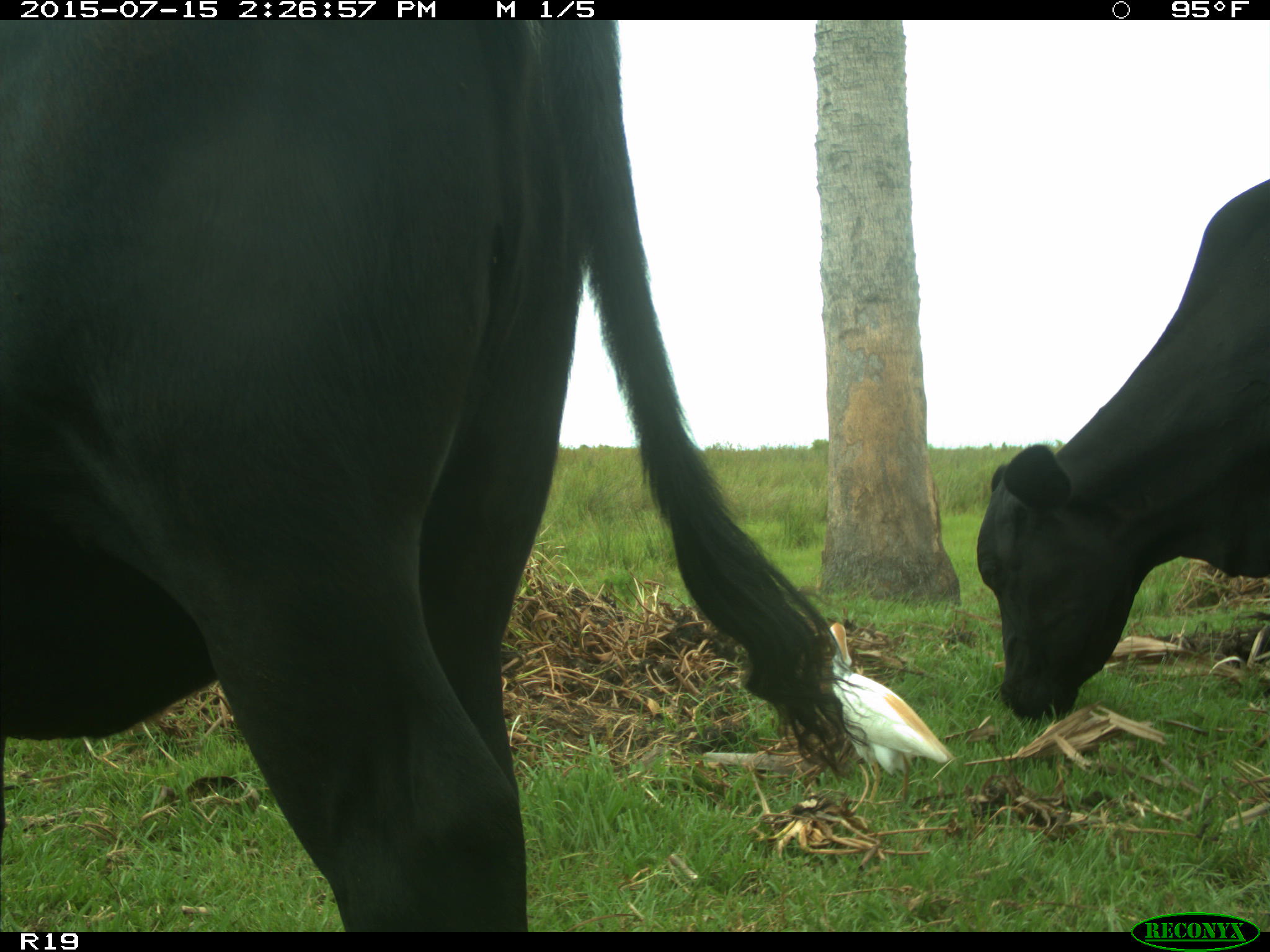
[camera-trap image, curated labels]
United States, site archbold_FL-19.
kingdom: Animalia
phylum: Chordata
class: Mammalia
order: Artiodactyla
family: Bovidae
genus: Bos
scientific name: Bos taurus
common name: domestic cow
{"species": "Bos taurus (domestic cow)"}